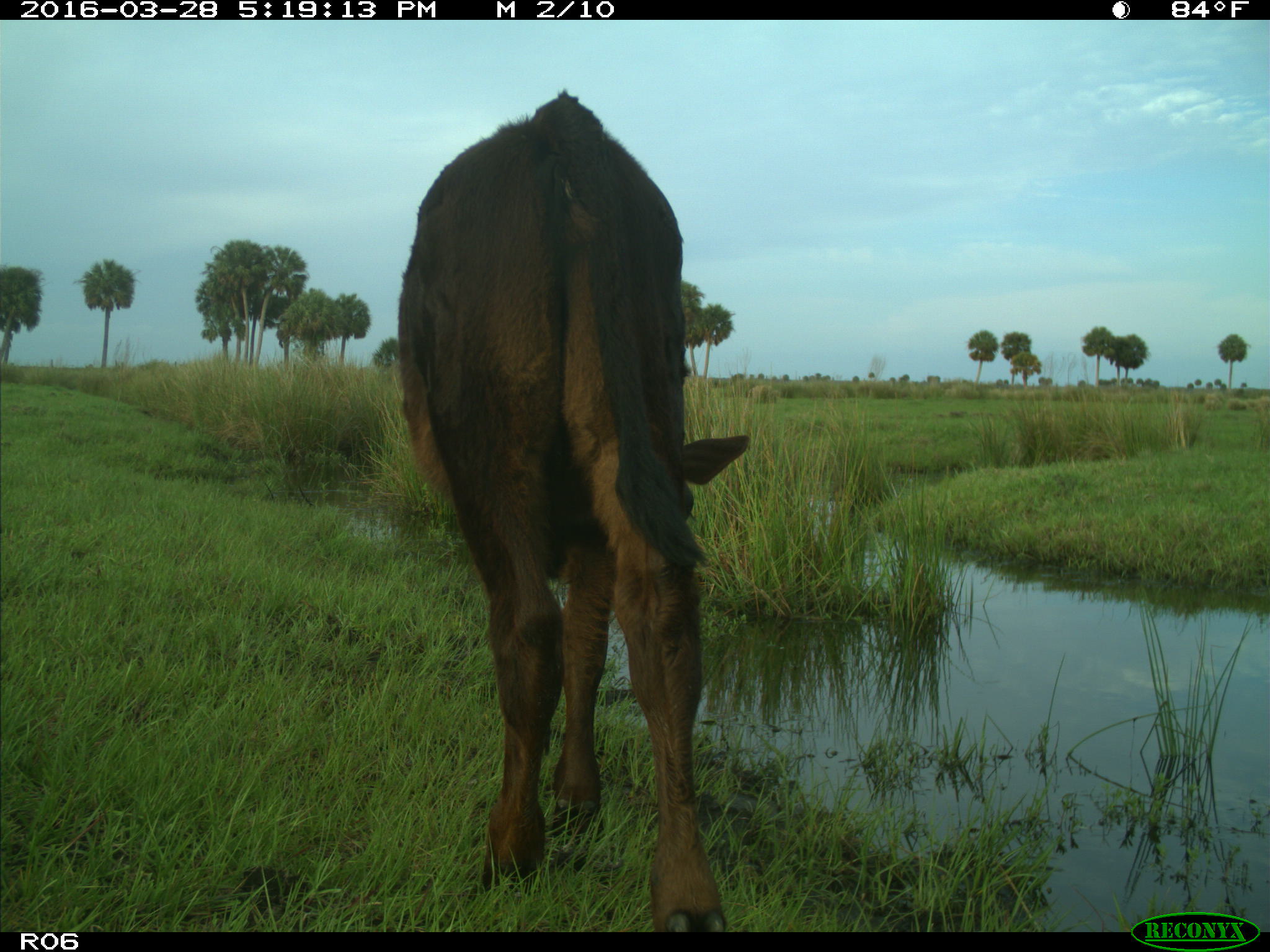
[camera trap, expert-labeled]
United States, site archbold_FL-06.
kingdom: Animalia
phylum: Chordata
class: Mammalia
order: Artiodactyla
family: Bovidae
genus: Bos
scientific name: Bos taurus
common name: domestic cow